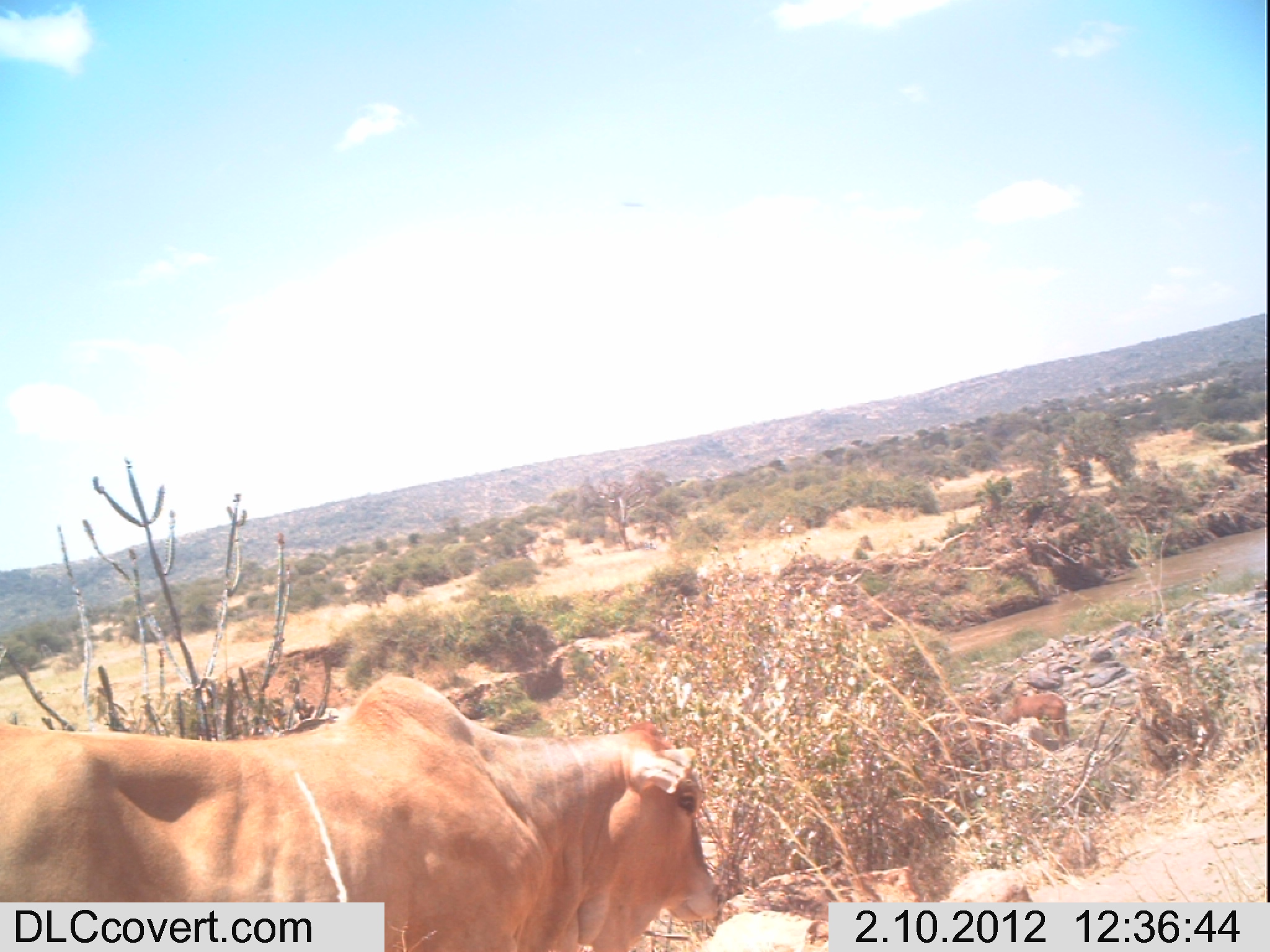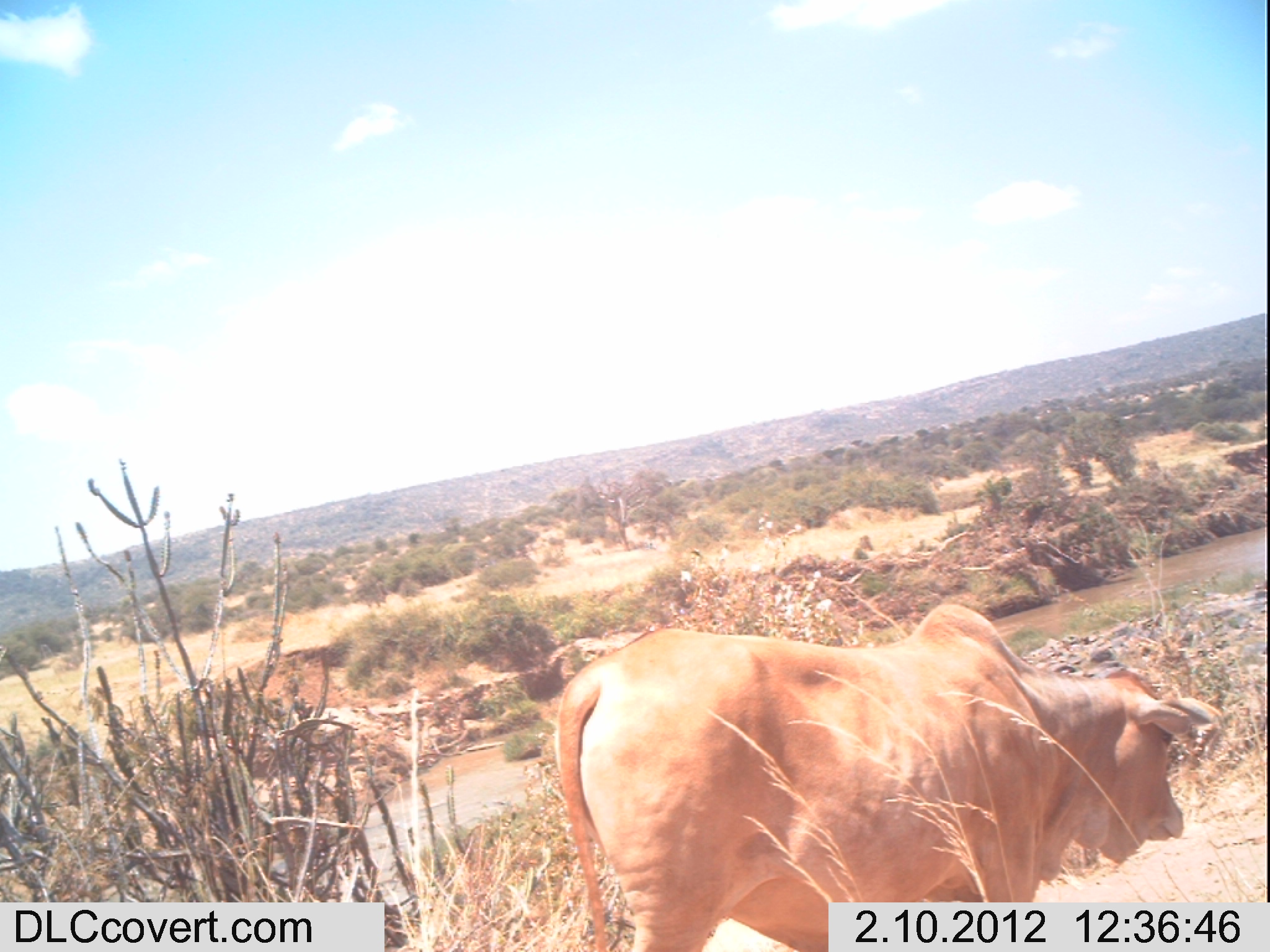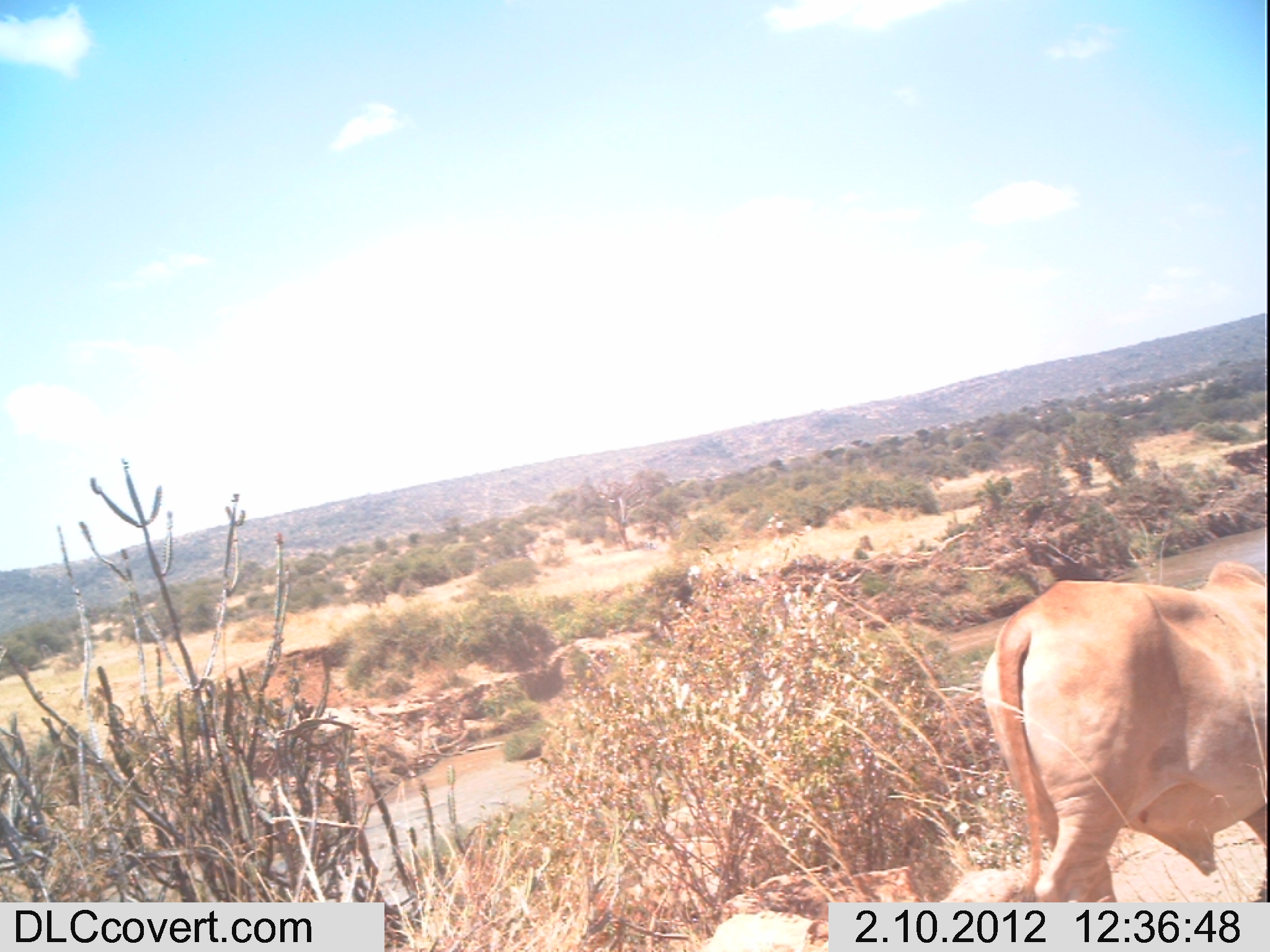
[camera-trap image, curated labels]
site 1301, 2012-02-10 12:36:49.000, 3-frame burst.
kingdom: Animalia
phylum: Chordata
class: Mammalia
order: Artiodactyla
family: Bovidae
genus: Bos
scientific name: Bos taurus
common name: domestic cattle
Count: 3.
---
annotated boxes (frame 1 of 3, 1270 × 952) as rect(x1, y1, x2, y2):
bos taurus: rect(0, 674, 719, 952); rect(999, 691, 1070, 739)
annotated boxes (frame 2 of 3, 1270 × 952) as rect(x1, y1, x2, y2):
bos taurus: rect(553, 601, 1225, 952)